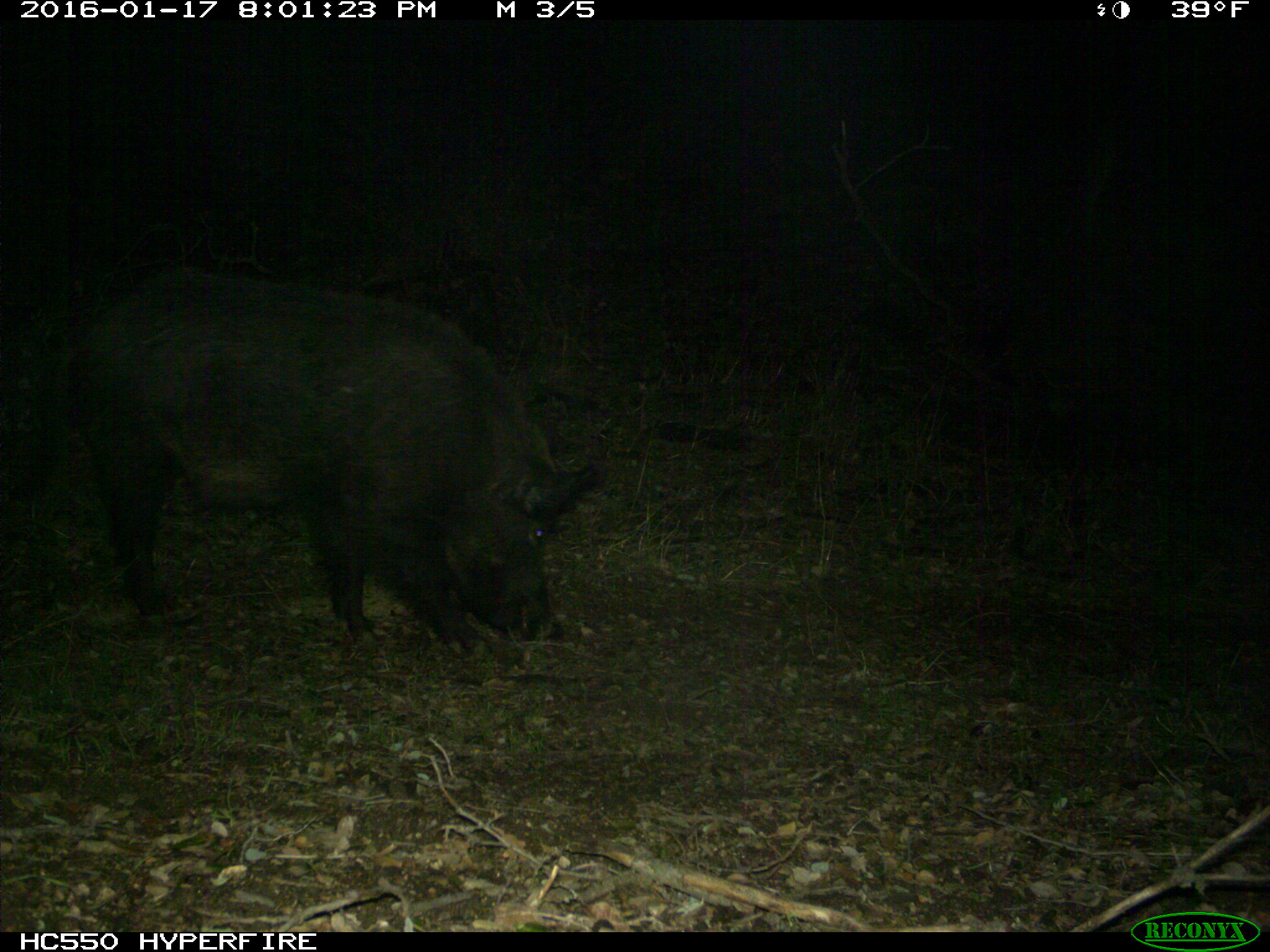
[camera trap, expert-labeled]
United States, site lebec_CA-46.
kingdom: Animalia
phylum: Chordata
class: Mammalia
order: Artiodactyla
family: Suidae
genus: Sus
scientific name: Sus scrofa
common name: wild boar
Sus scrofa (wild boar).